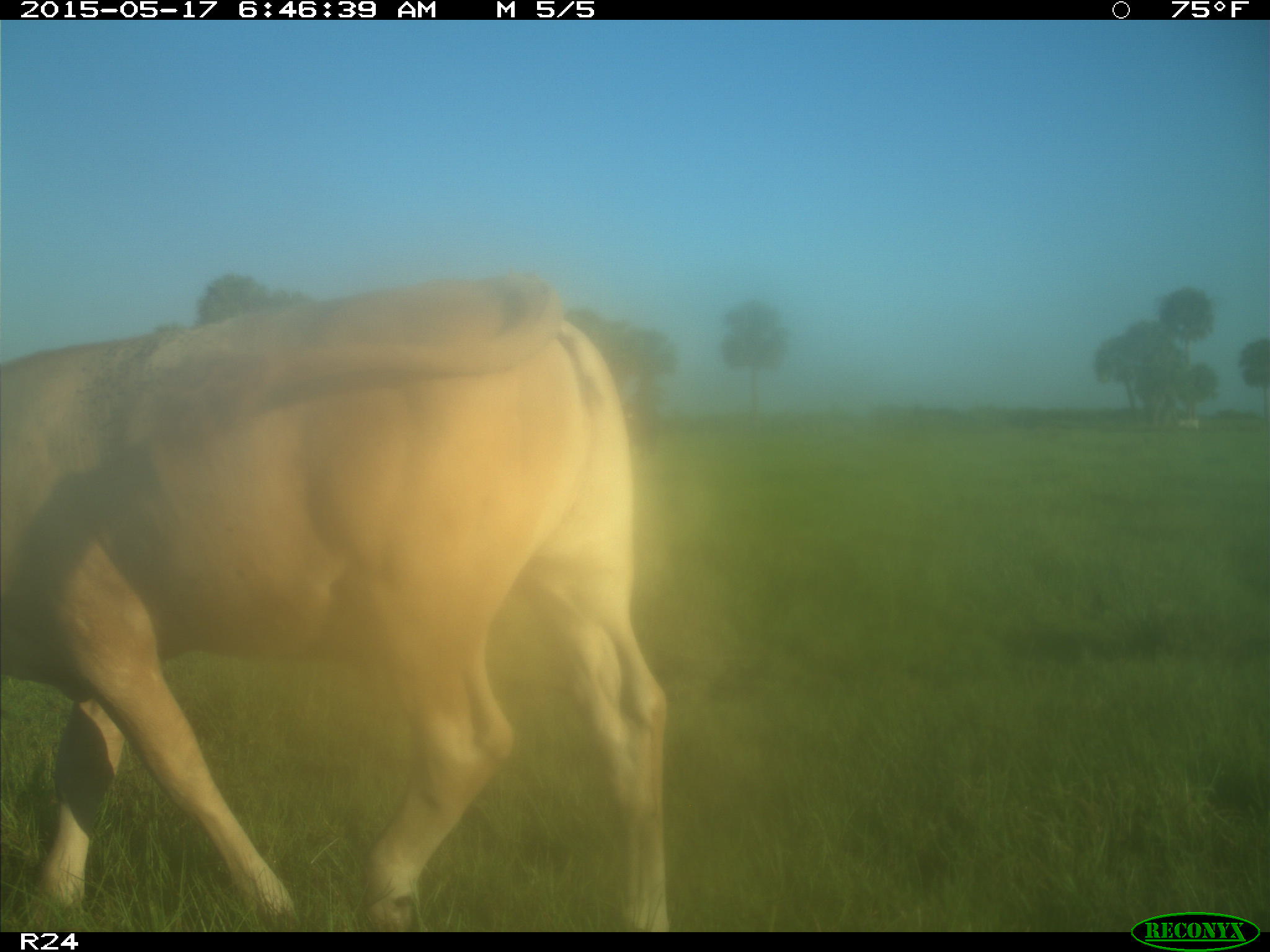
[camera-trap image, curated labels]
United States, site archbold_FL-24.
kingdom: Animalia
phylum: Chordata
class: Mammalia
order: Artiodactyla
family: Bovidae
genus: Bos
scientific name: Bos taurus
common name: domestic cow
Bos taurus (domestic cow).